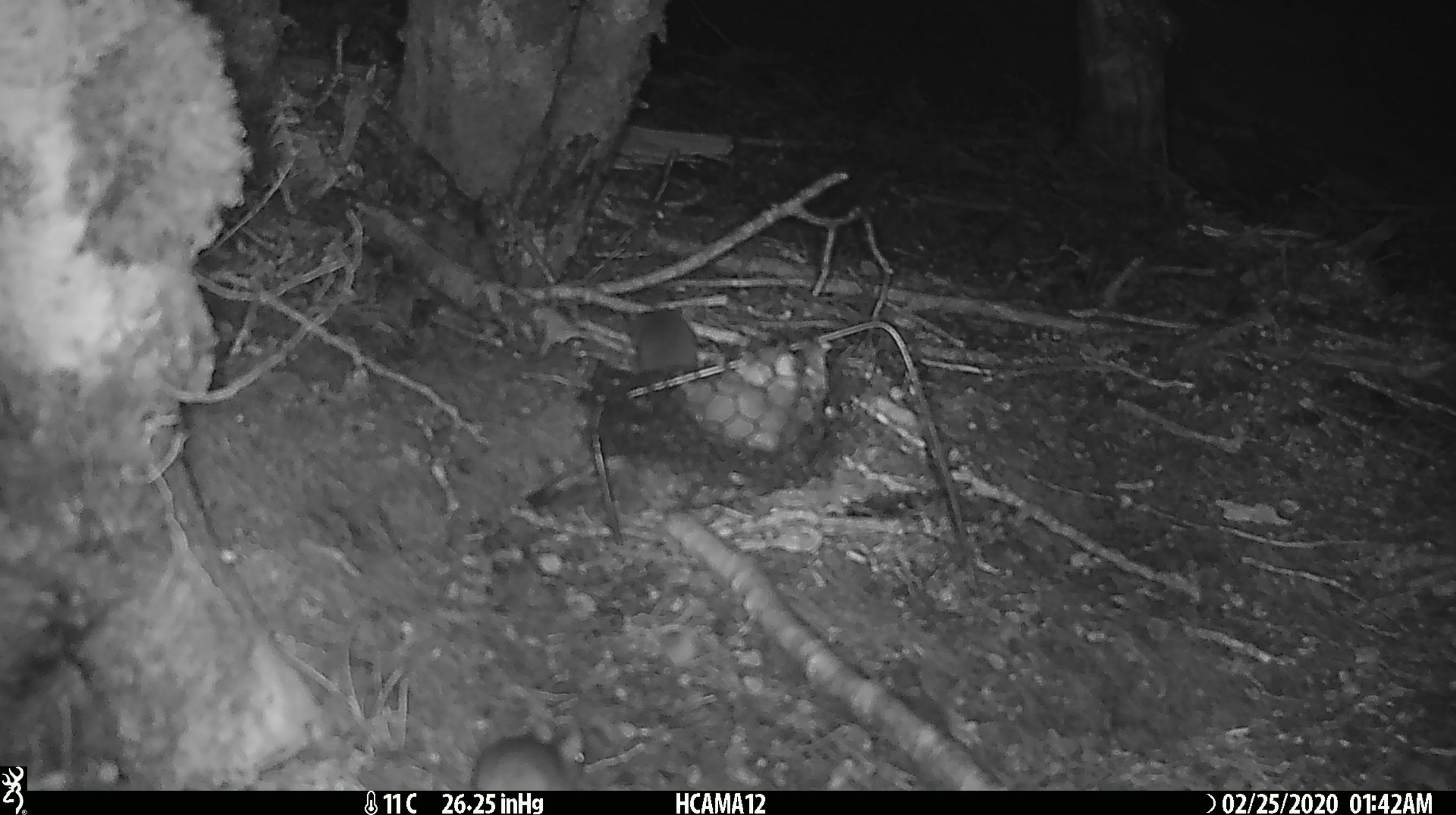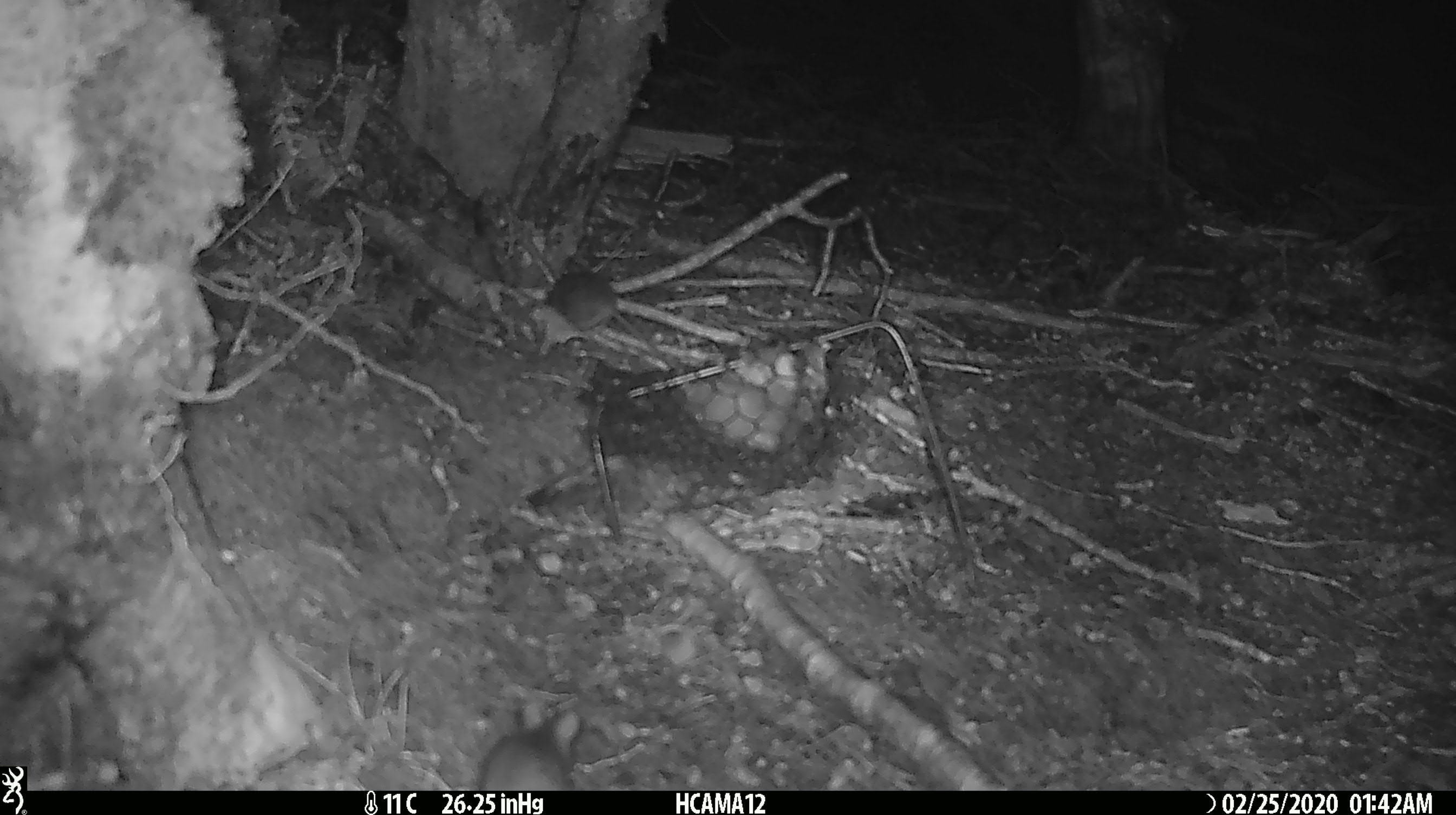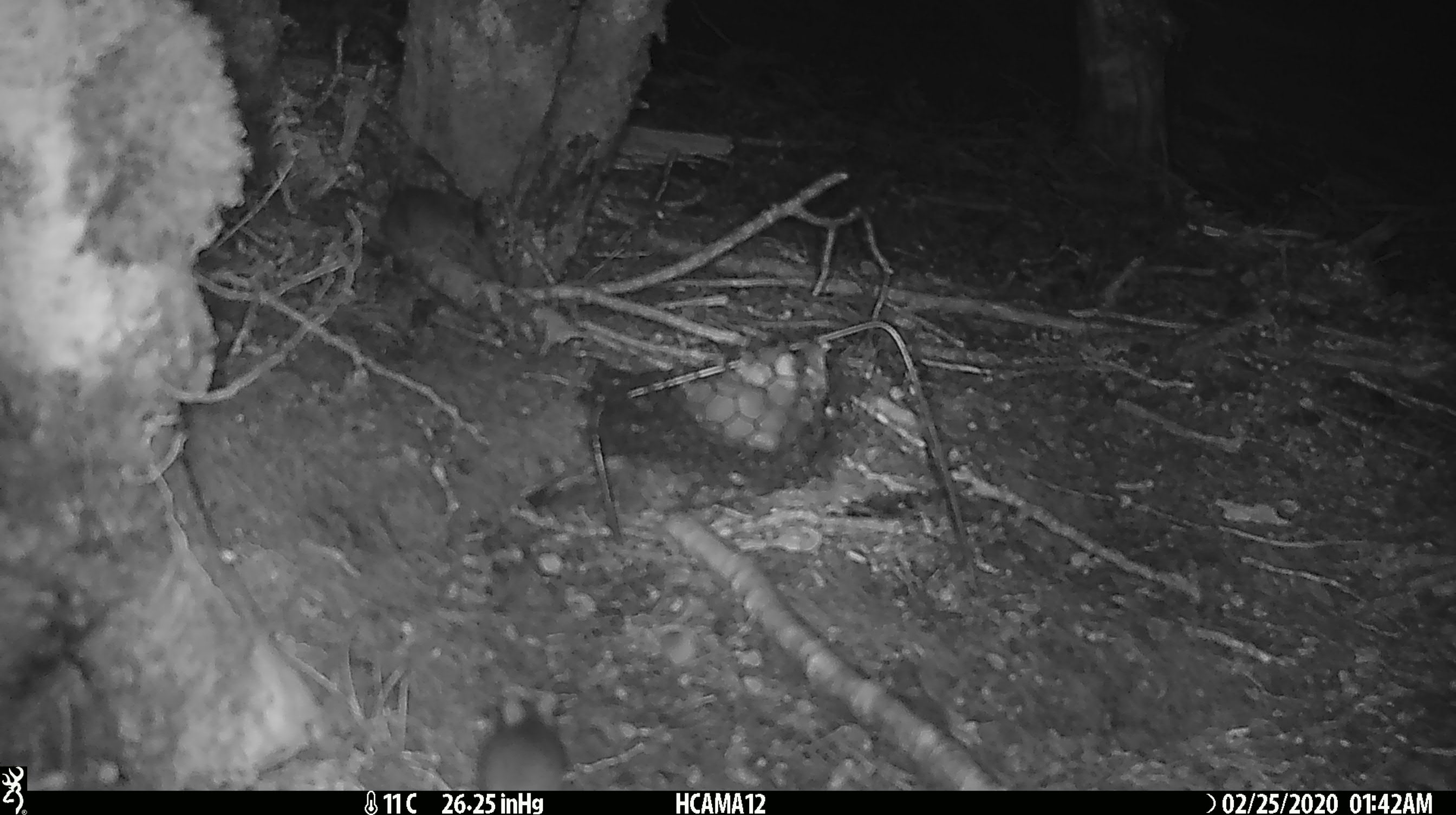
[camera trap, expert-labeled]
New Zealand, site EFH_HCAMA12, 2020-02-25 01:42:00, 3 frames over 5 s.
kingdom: Animalia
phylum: Chordata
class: Mammalia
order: Rodentia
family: Muridae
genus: Mus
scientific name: Mus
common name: mouse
Mouse (Mus).